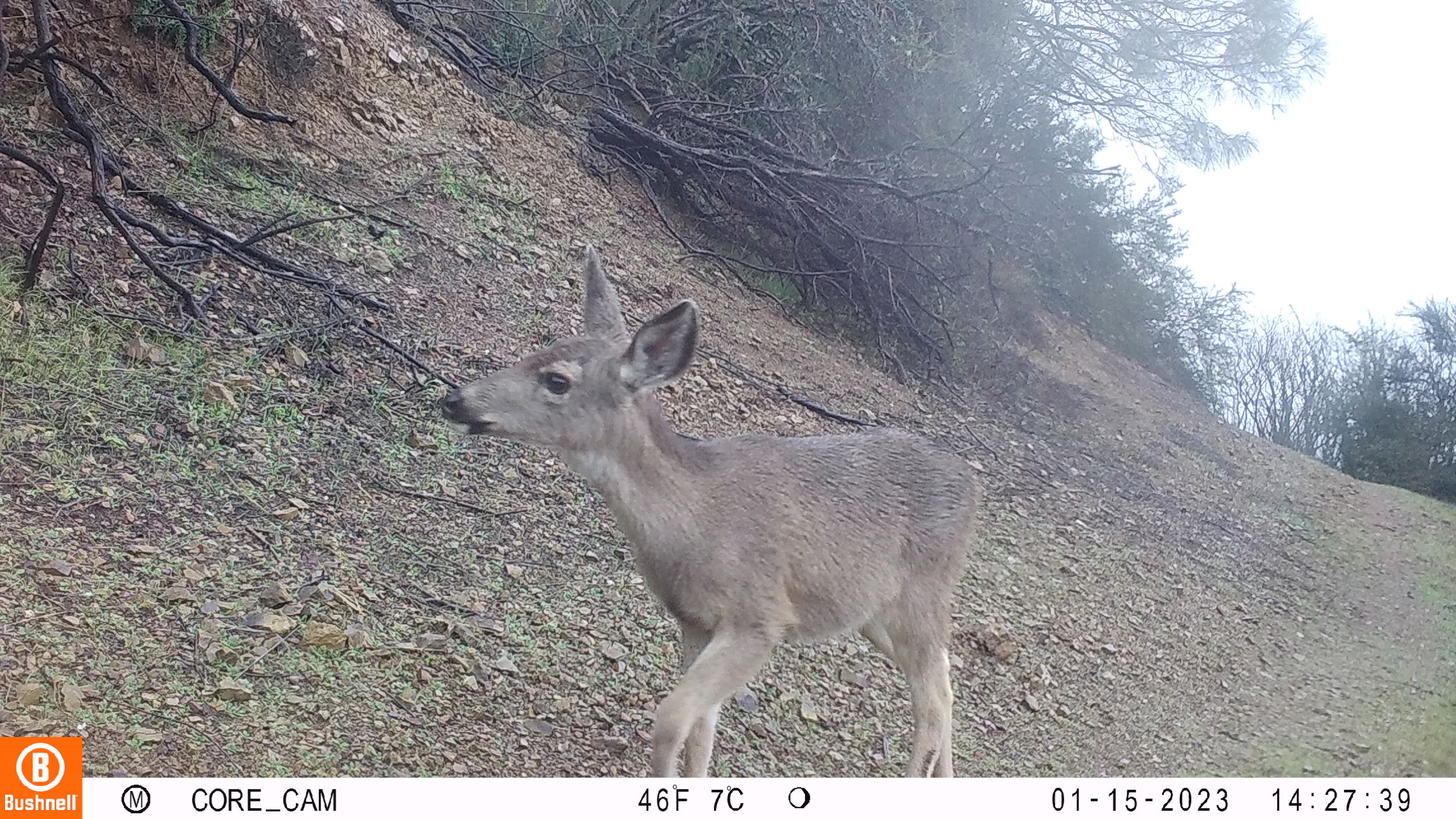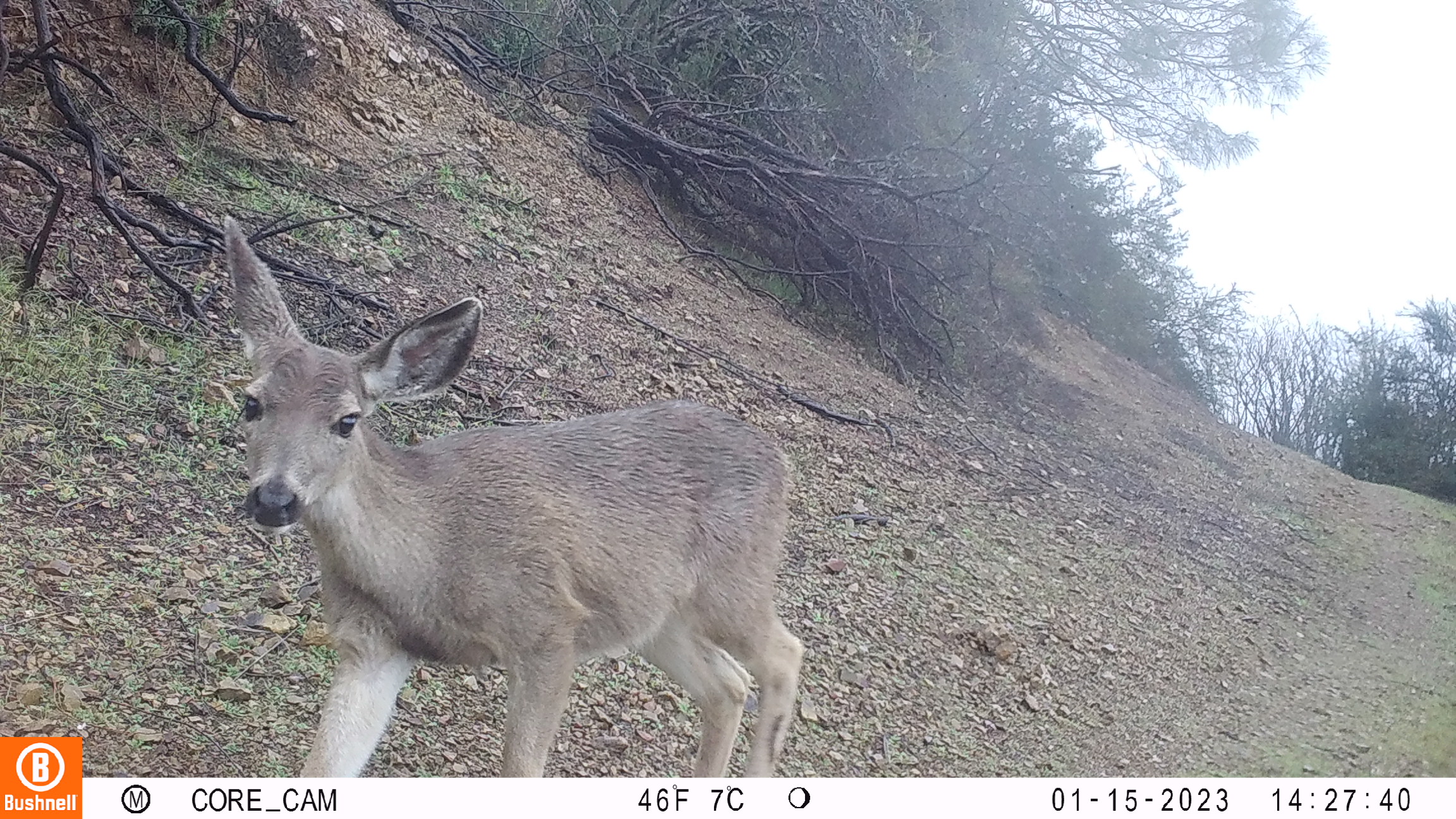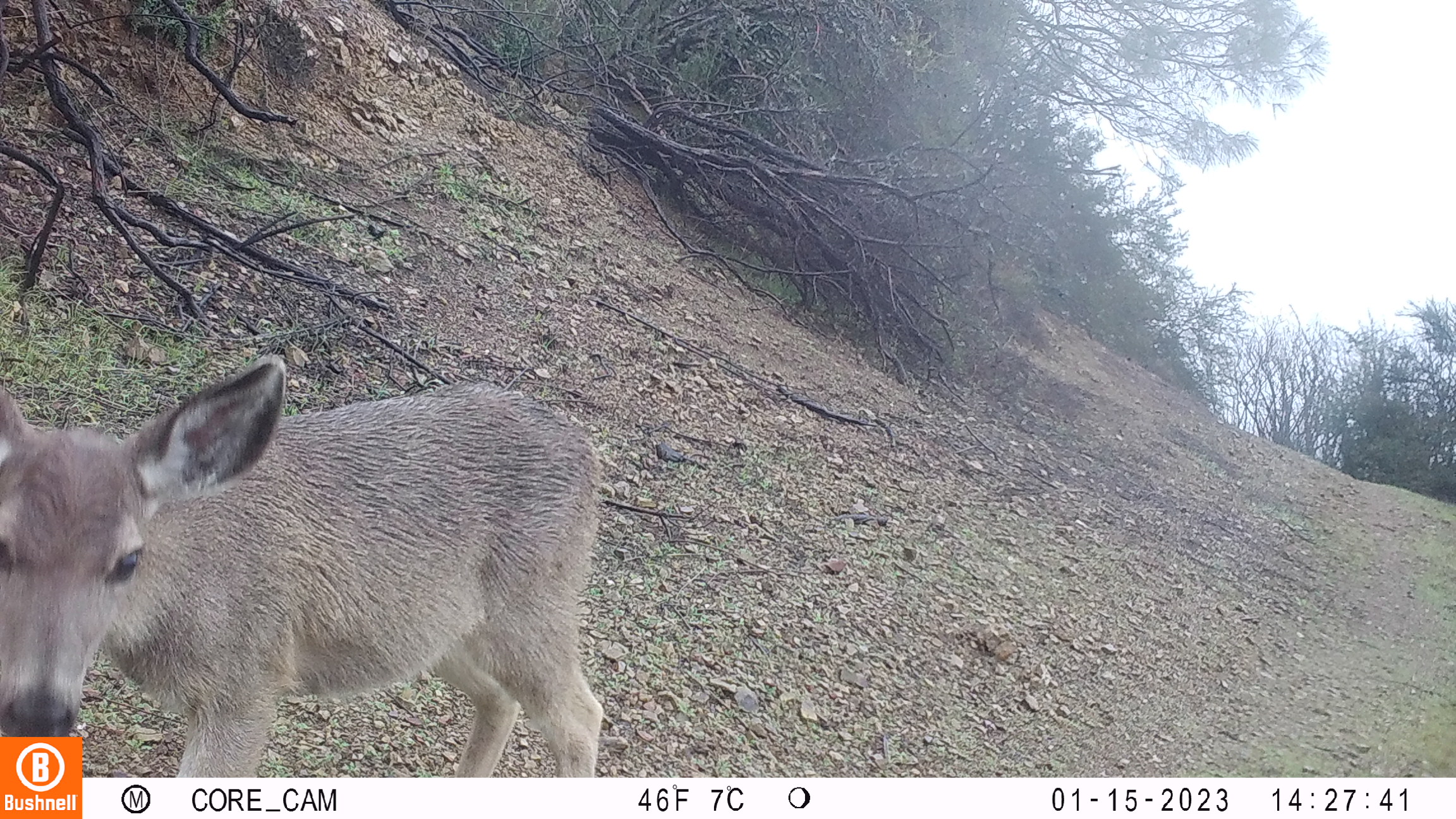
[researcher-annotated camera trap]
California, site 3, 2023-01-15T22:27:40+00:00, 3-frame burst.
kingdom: Animalia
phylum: Chordata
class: Mammalia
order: Artiodactyla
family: Cervidae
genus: Odocoileus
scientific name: Odocoileus hemionus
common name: mule deer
Mule deer (Odocoileus hemionus).